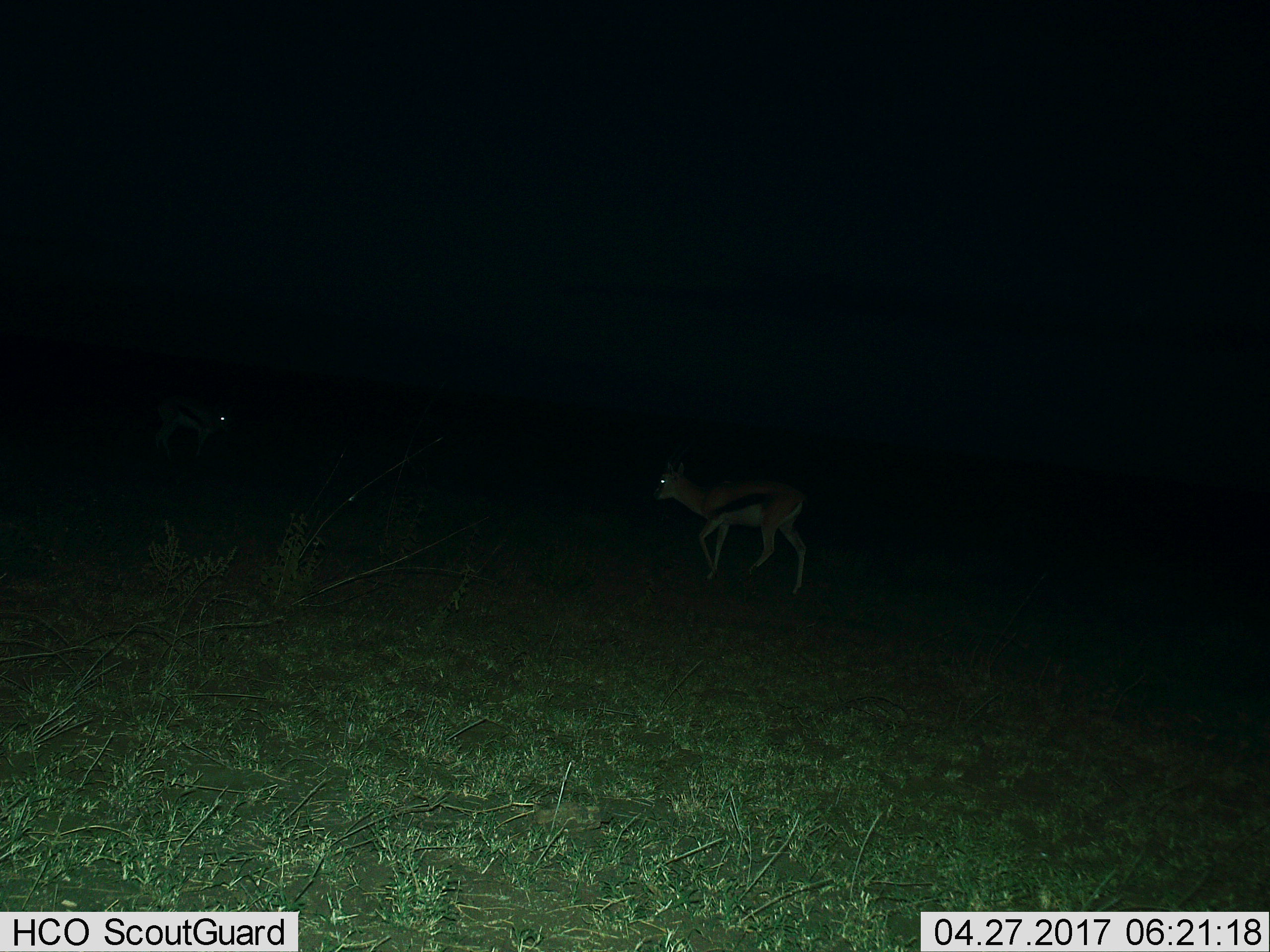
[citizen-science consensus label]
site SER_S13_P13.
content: unidentified animal